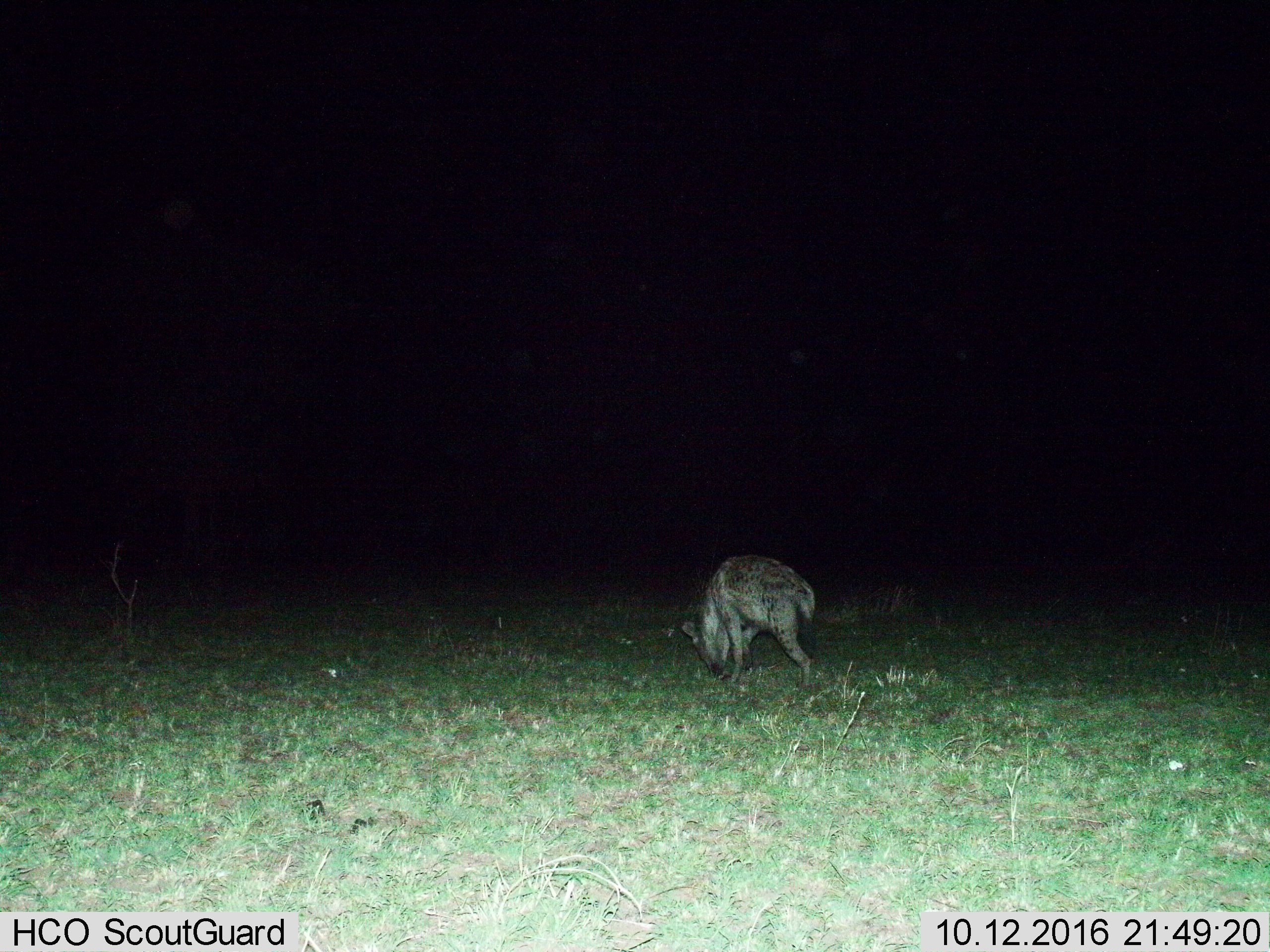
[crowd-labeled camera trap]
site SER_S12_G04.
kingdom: Animalia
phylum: Chordata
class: Mammalia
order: Carnivora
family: Hyaenidae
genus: Crocuta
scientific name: Crocuta crocuta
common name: spotted hyena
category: hyenaspotted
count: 1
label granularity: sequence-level